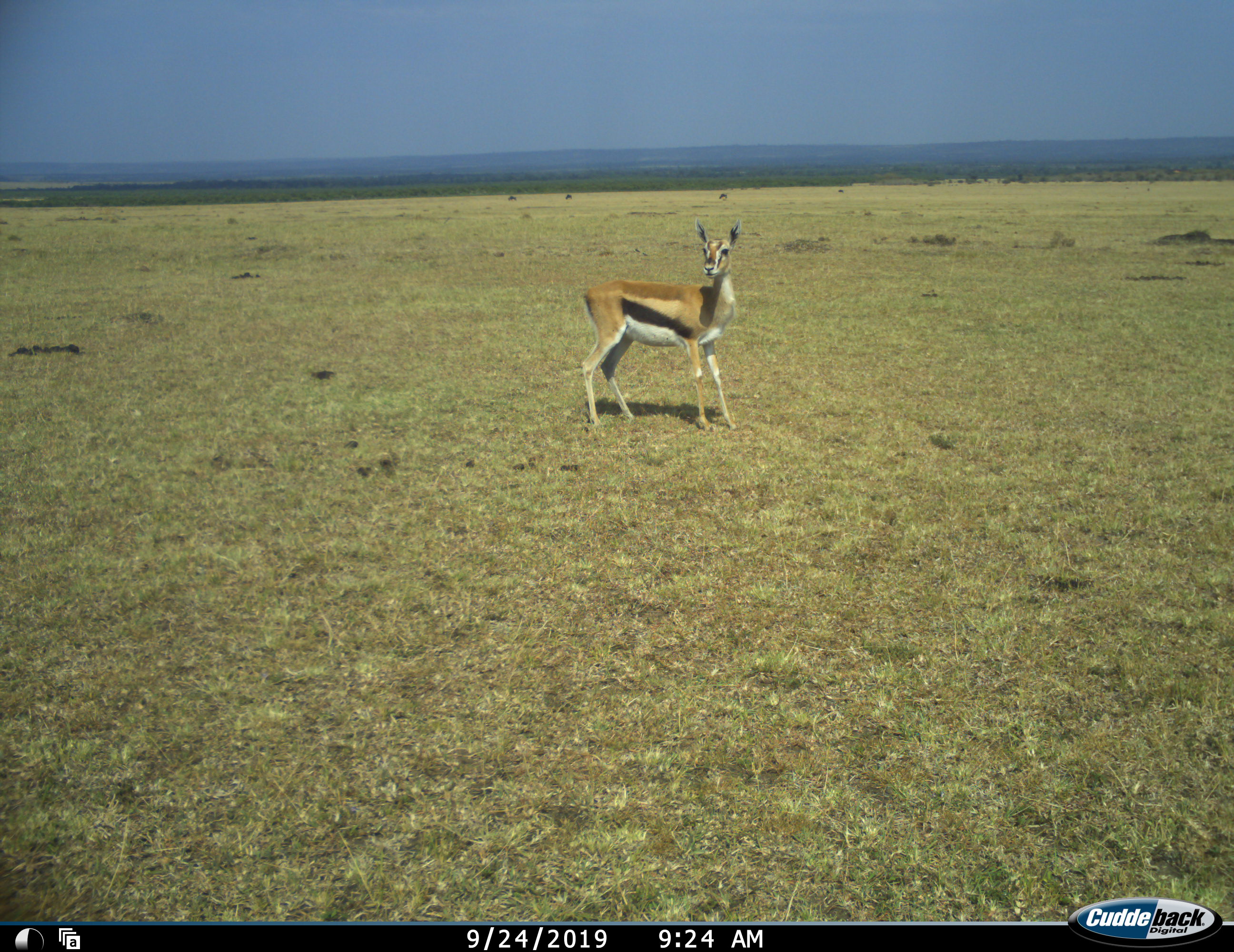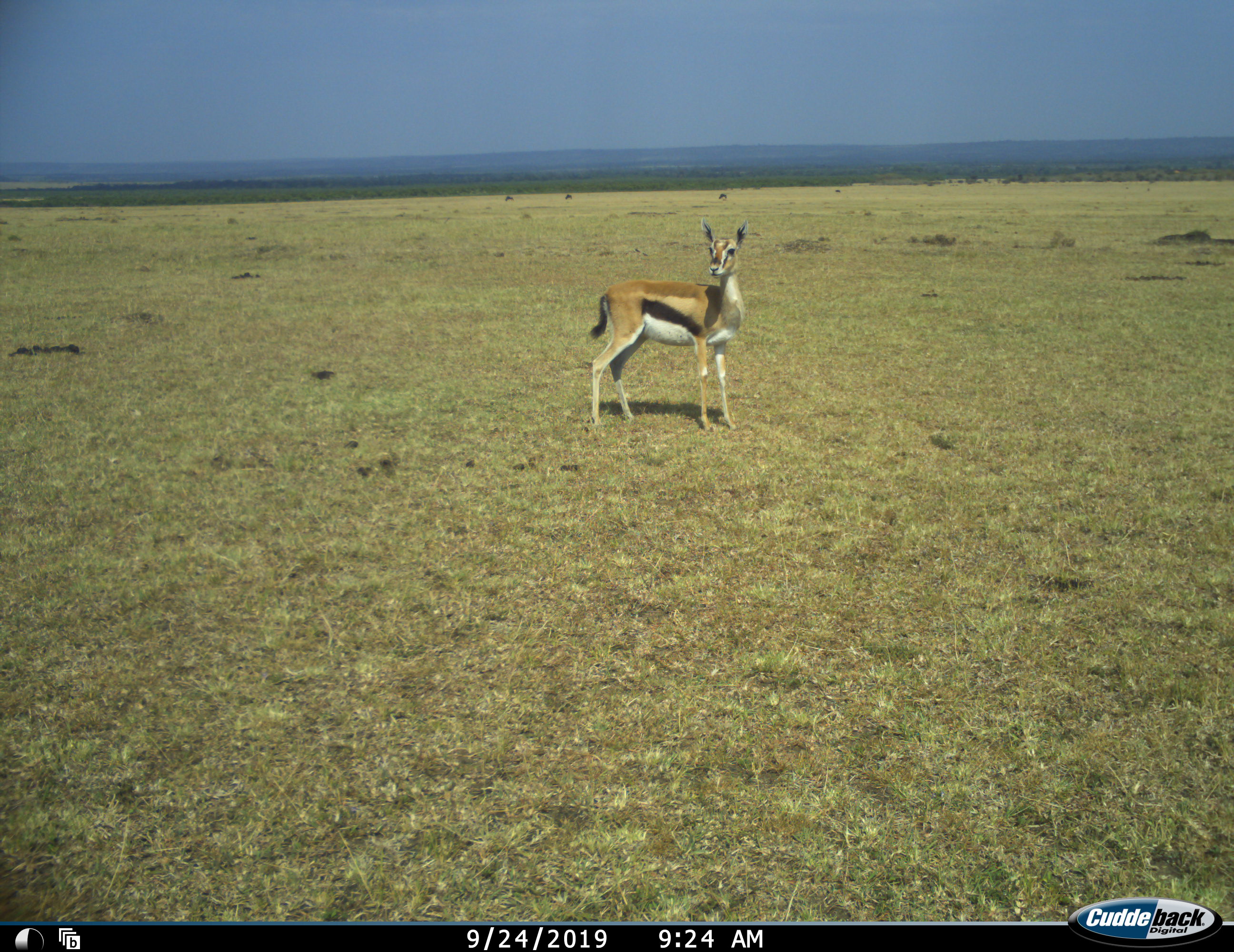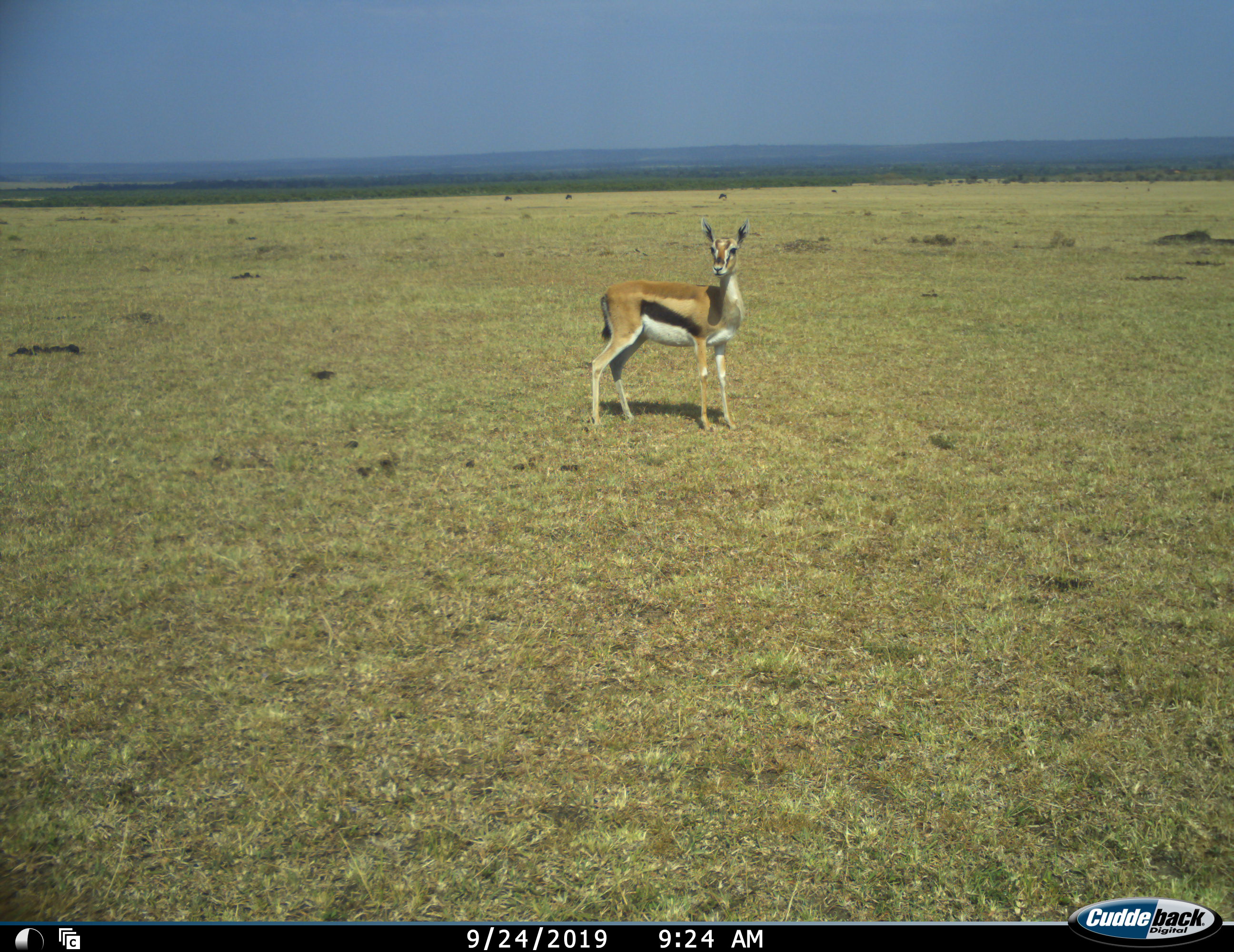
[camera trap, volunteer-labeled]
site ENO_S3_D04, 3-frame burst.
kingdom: Animalia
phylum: Chordata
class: Mammalia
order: Artiodactyla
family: Bovidae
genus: Eudorcas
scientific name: Eudorcas thomsonii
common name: thomson's gazelle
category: gazellethomsons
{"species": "gazellethomsons (thomson's gazelle) (Eudorcas thomsonii)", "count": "1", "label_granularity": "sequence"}